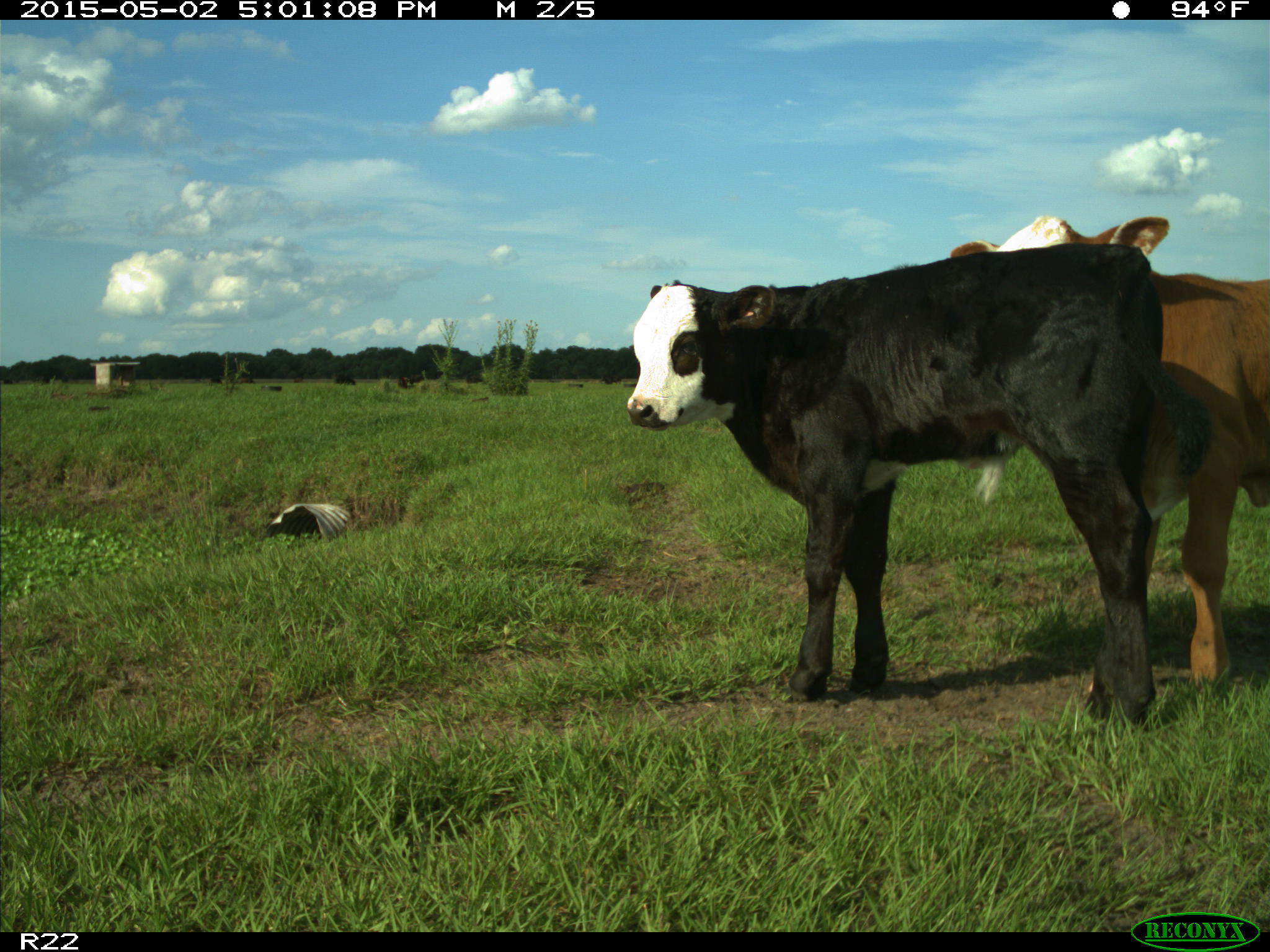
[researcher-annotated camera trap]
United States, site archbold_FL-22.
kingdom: Animalia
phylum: Chordata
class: Mammalia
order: Artiodactyla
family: Bovidae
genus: Bos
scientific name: Bos taurus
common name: domestic cow